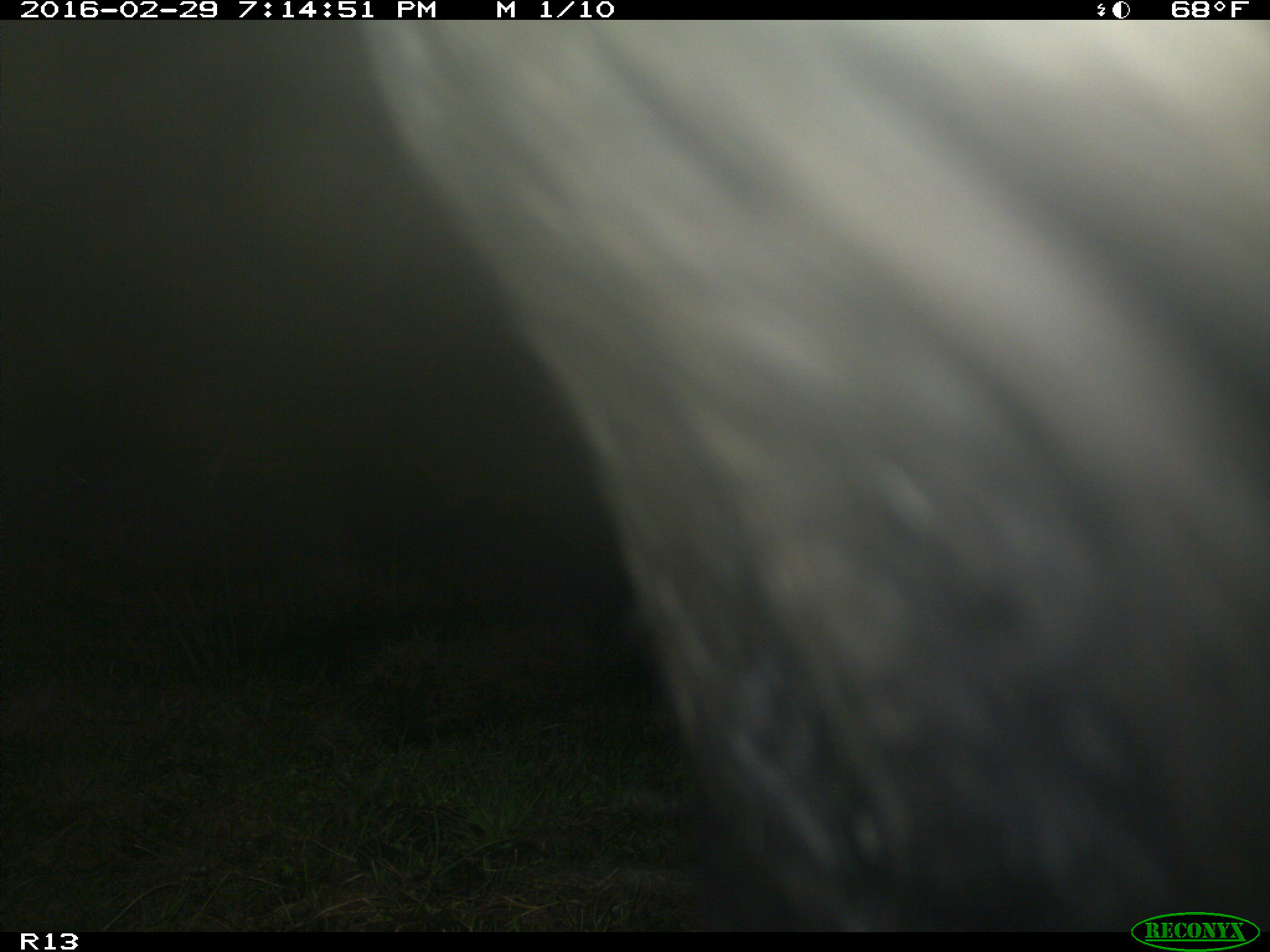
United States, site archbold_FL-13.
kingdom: Animalia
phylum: Chordata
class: Mammalia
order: Artiodactyla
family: Bovidae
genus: Bos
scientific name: Bos taurus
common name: domestic cow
Bos taurus (domestic cow).